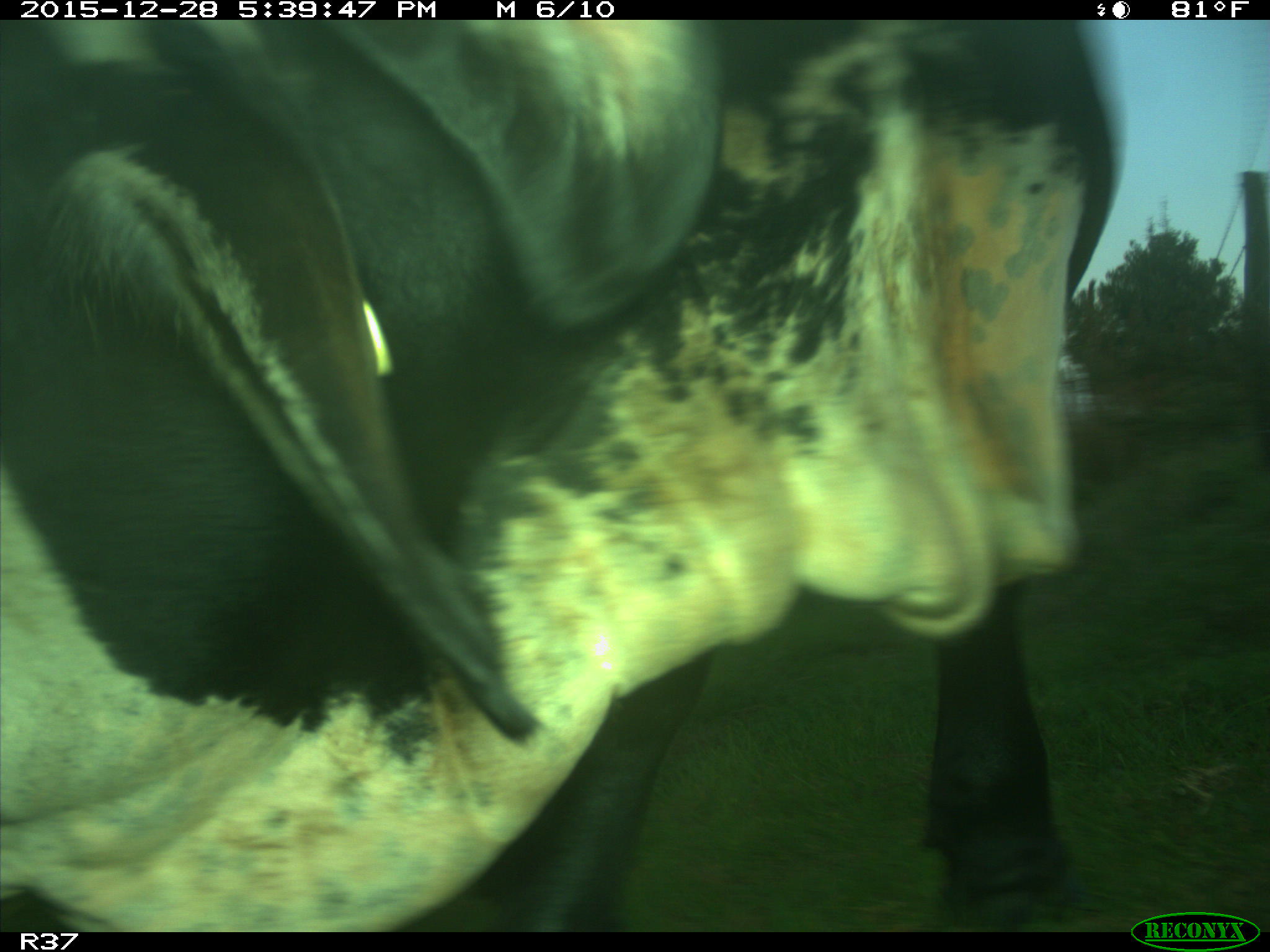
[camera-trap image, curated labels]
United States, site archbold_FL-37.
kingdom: Animalia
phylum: Chordata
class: Mammalia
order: Artiodactyla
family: Bovidae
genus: Bos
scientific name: Bos taurus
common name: domestic cow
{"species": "Bos taurus (domestic cow)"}